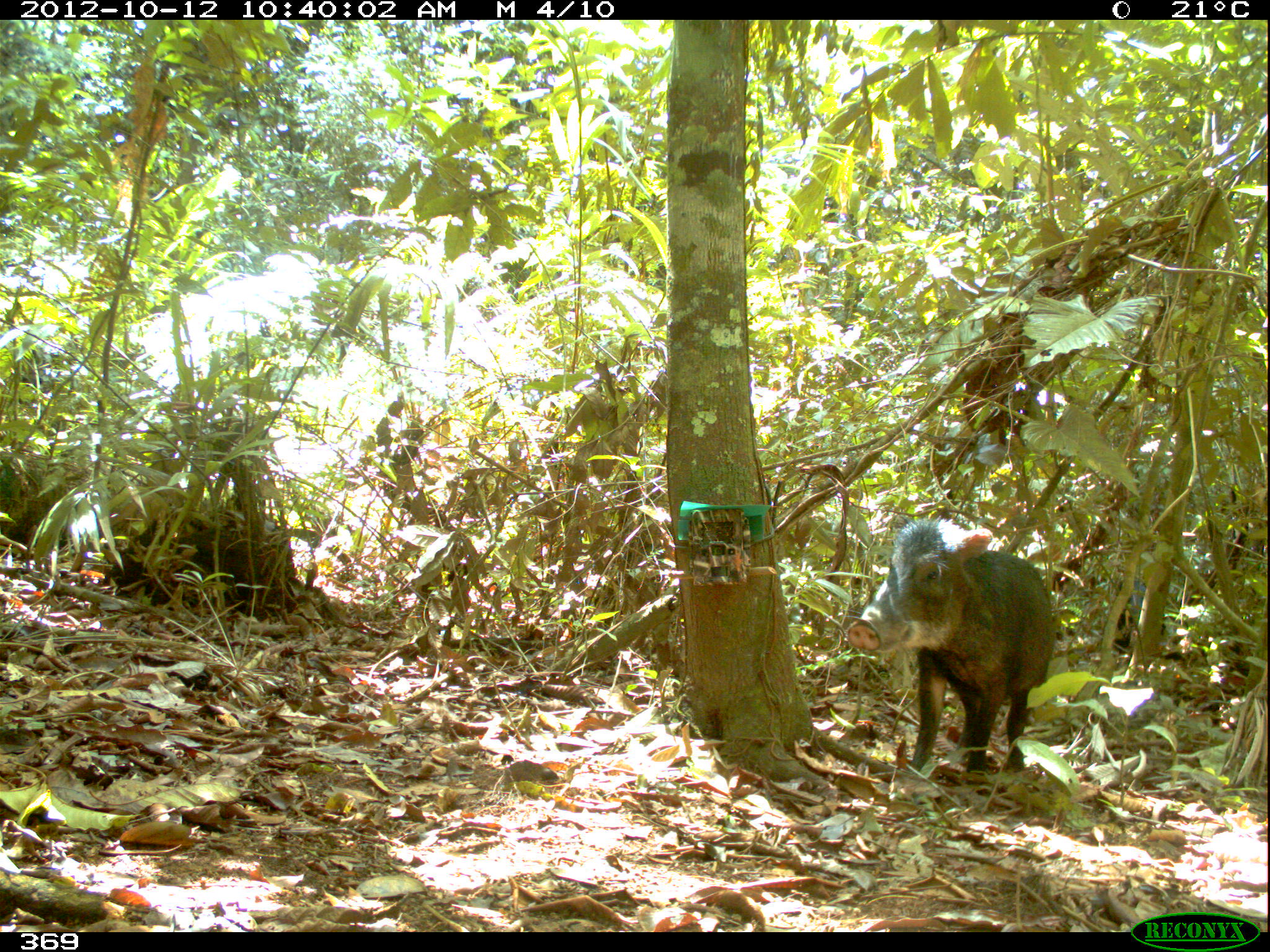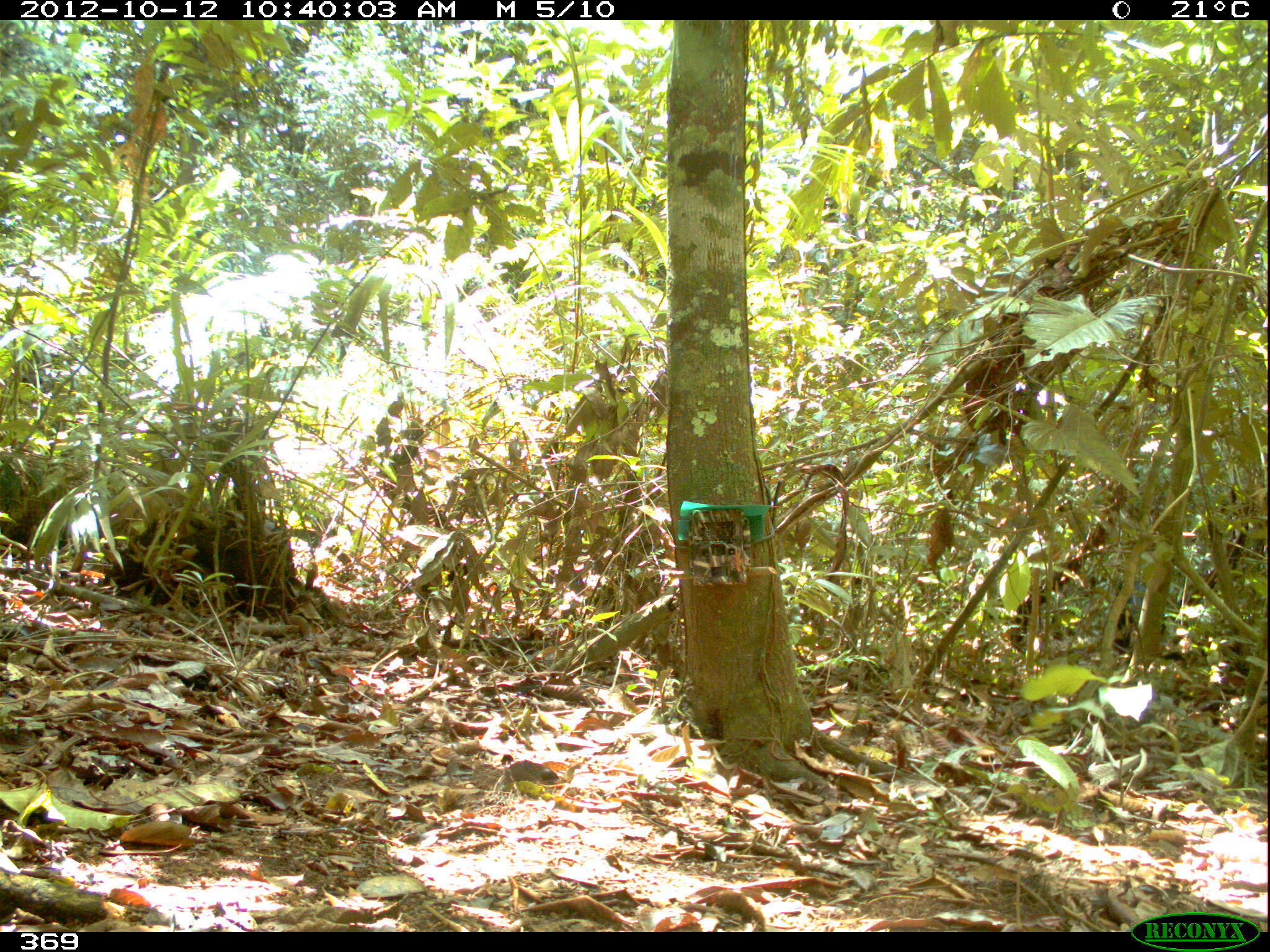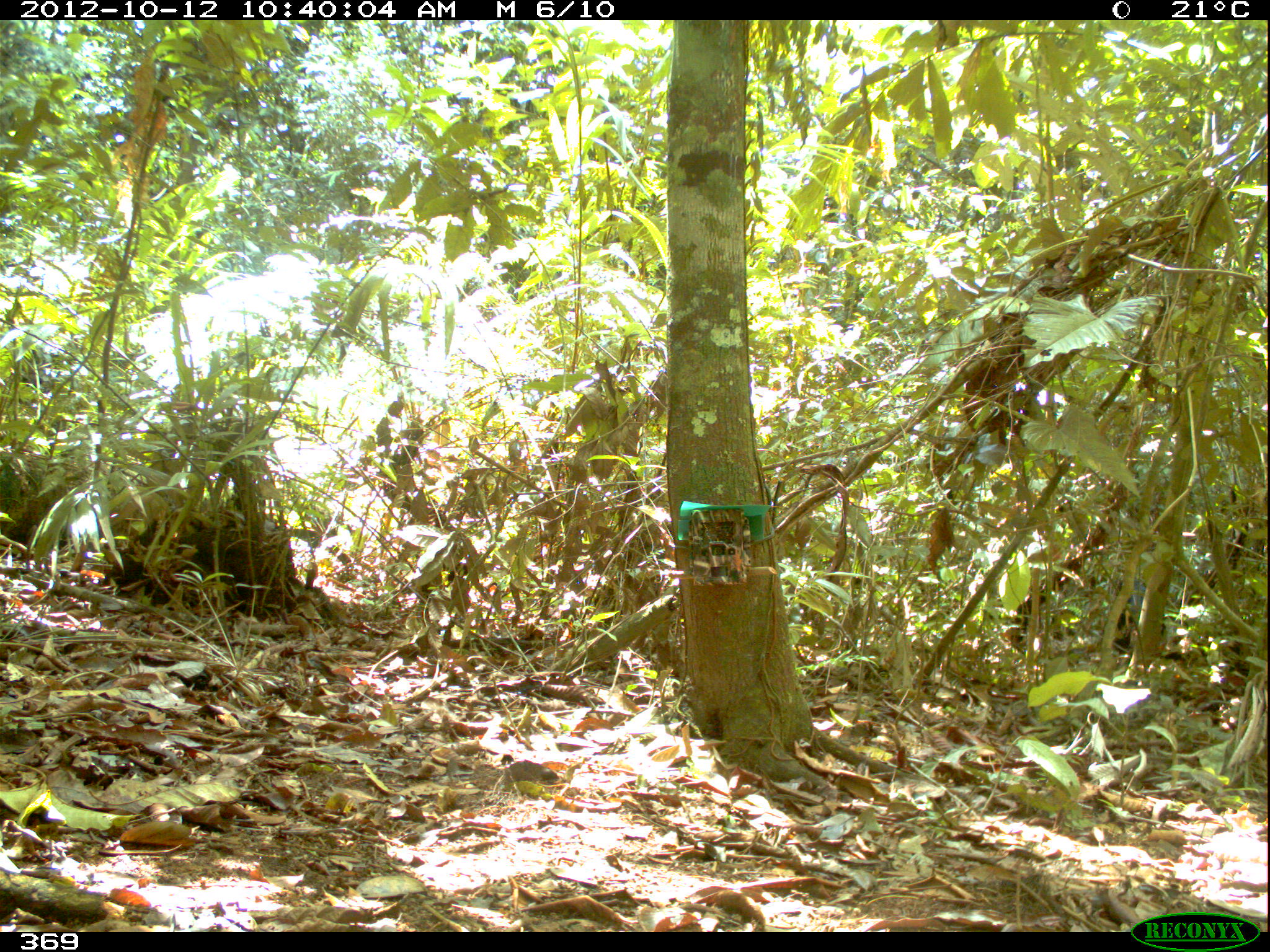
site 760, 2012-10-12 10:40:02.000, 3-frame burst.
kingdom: Animalia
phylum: Chordata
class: Mammalia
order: Artiodactyla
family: Tayassuidae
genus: Tayassu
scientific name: Tayassu pecari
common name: white-lipped peccary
Tayassu pecari (white-lipped peccary).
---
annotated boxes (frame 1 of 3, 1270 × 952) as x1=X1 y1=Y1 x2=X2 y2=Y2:
tayassu pecari: x1=843 y1=513 x2=1056 y2=776; x1=1114 y1=576 x2=1165 y2=654